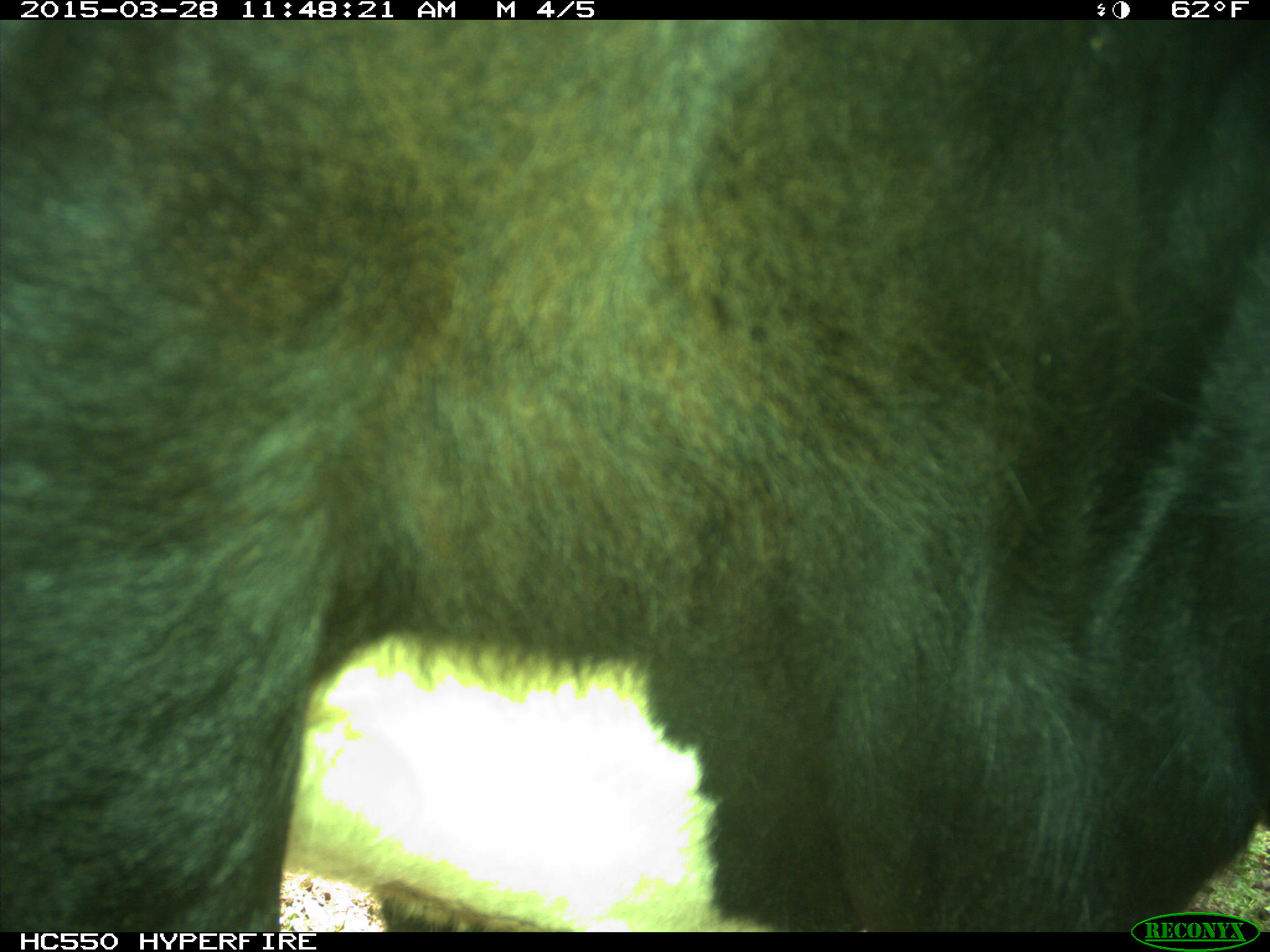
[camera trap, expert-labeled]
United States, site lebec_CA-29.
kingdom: Animalia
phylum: Chordata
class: Mammalia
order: Artiodactyla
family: Bovidae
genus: Bos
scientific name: Bos taurus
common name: domestic cow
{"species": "Bos taurus (domestic cow)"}